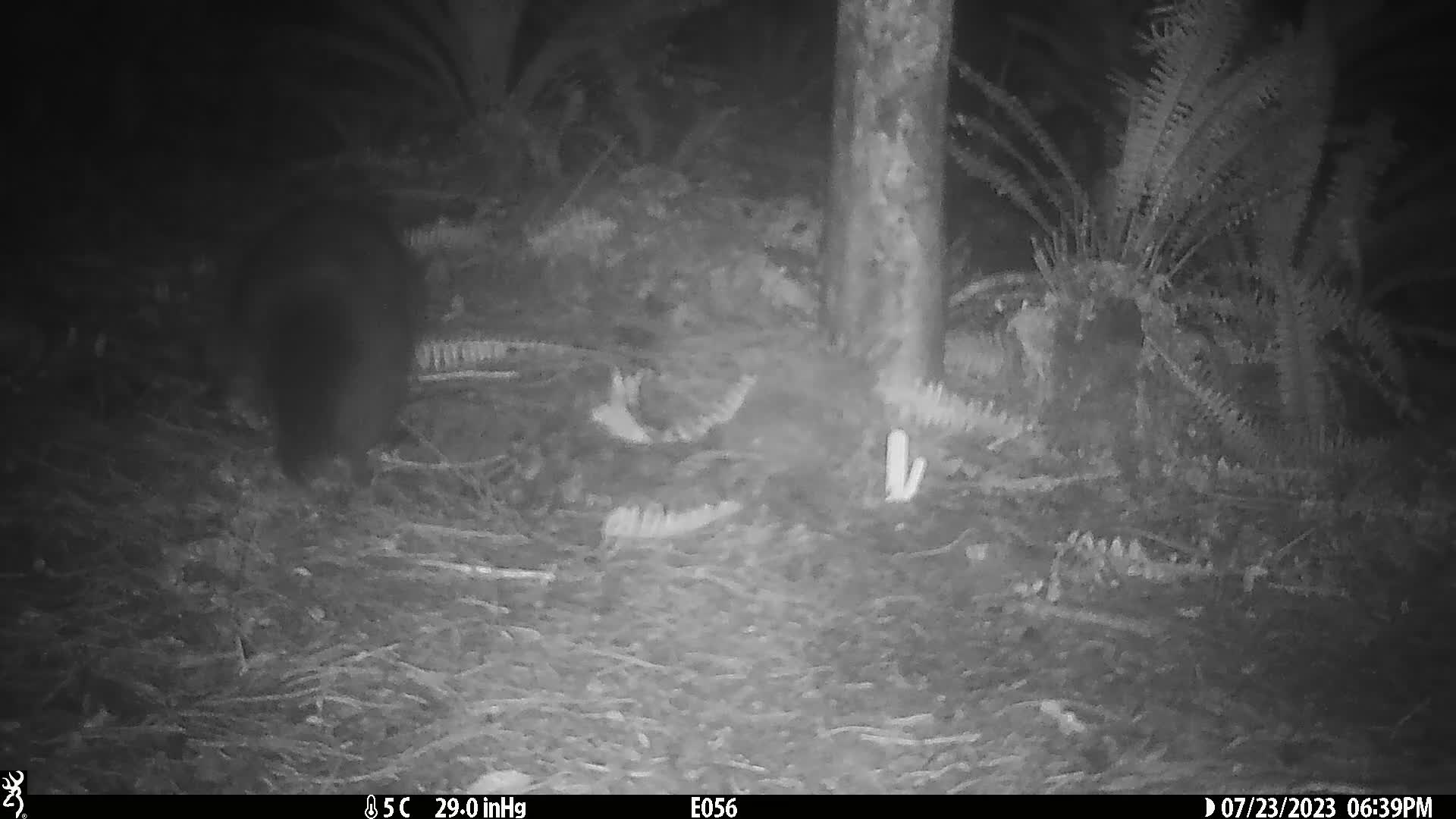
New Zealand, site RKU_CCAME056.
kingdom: Animalia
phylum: Chordata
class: Mammalia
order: Diprotodontia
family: Phalangeridae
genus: Trichosurus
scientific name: Trichosurus vulpecula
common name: common brushtail possum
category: possum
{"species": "possum (common brushtail possum) (Trichosurus vulpecula)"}